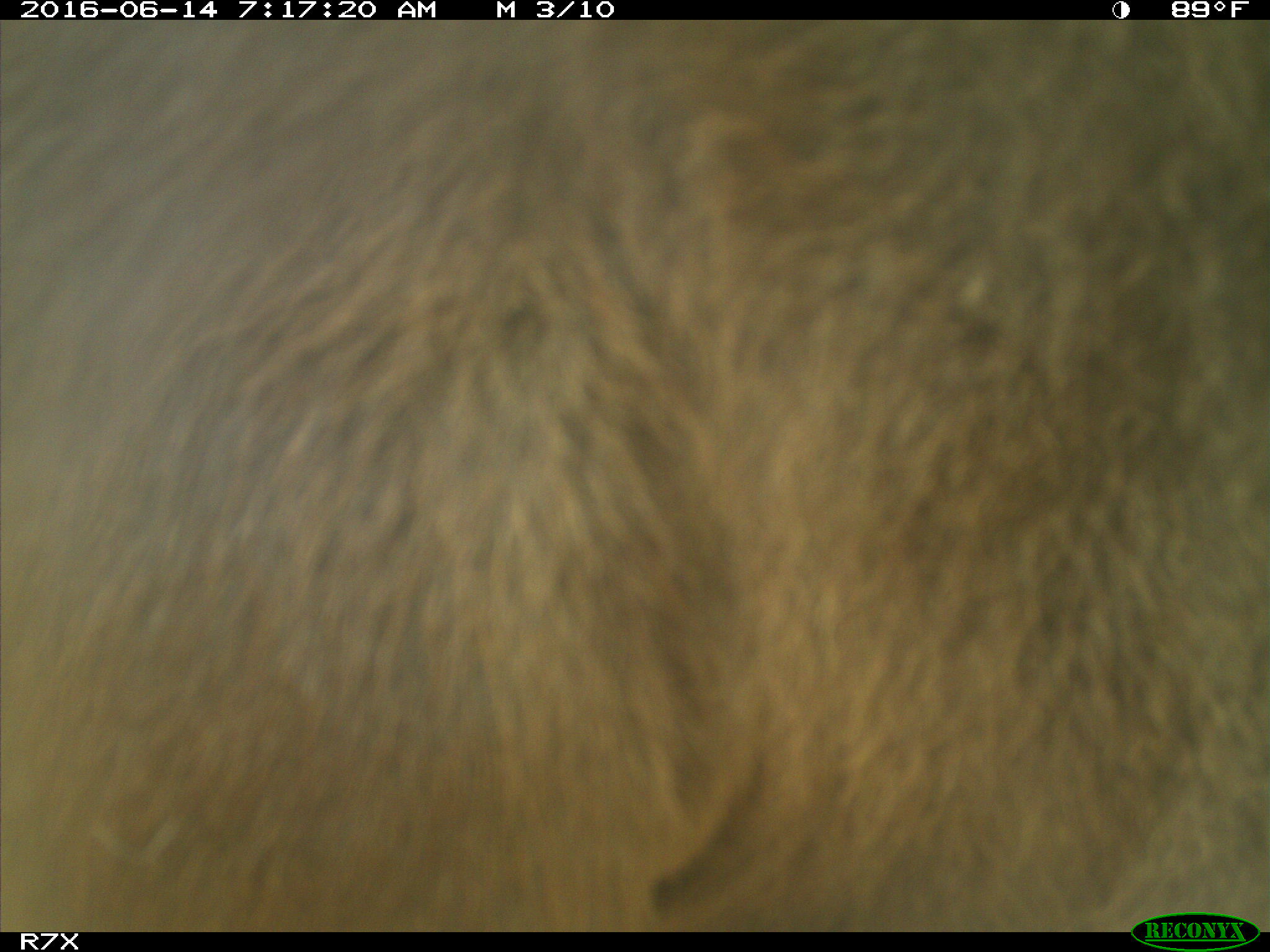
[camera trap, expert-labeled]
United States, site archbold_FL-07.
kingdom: Animalia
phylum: Chordata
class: Mammalia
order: Artiodactyla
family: Bovidae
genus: Bos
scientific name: Bos taurus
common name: domestic cow